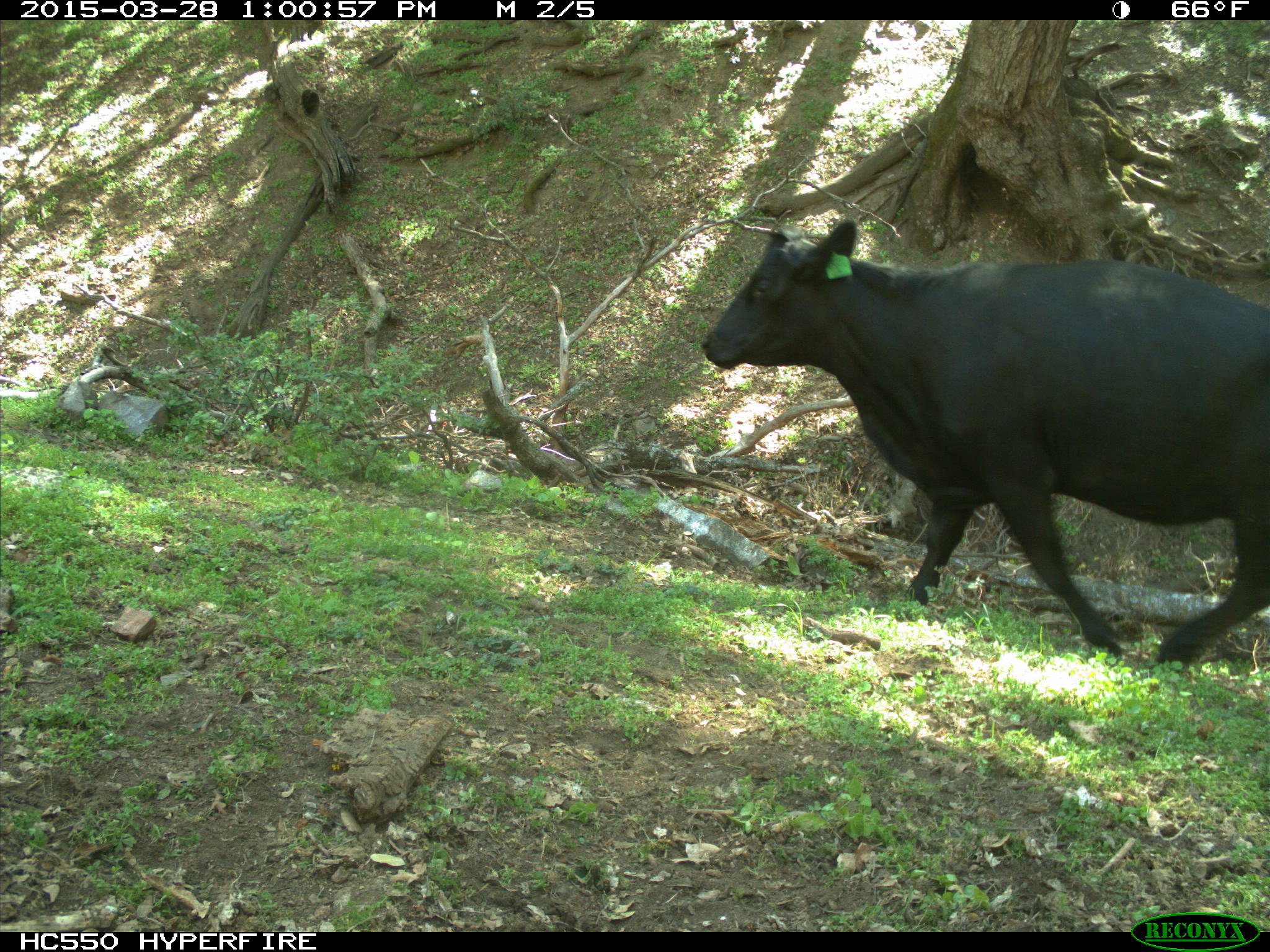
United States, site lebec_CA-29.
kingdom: Animalia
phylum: Chordata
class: Mammalia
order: Artiodactyla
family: Bovidae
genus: Bos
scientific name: Bos taurus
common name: domestic cow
Bos taurus (domestic cow).